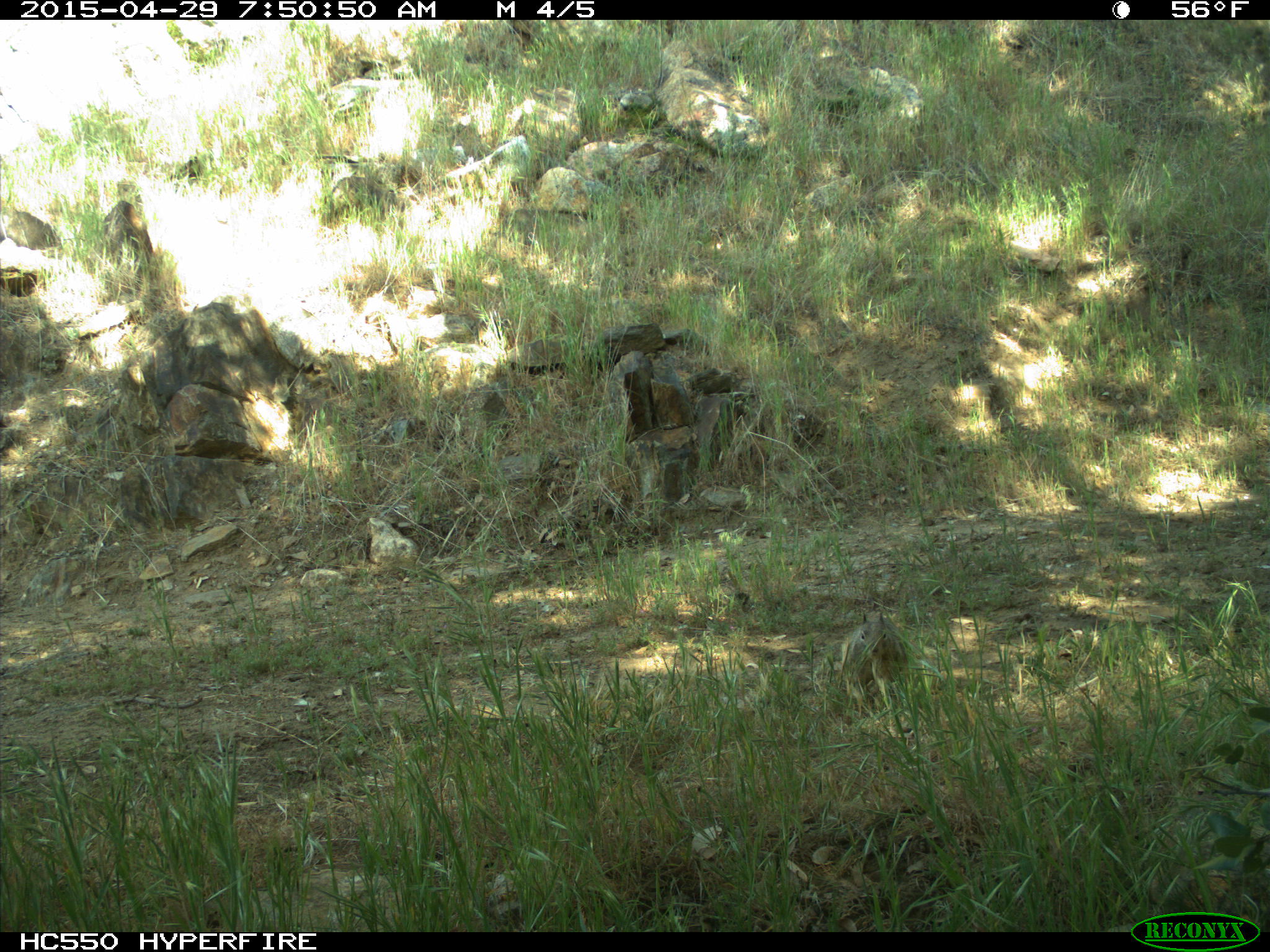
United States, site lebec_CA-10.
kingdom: Animalia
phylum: Chordata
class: Mammalia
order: Rodentia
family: Sciuridae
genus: Otospermophilus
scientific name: Otospermophilus beecheyi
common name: california ground squirrel